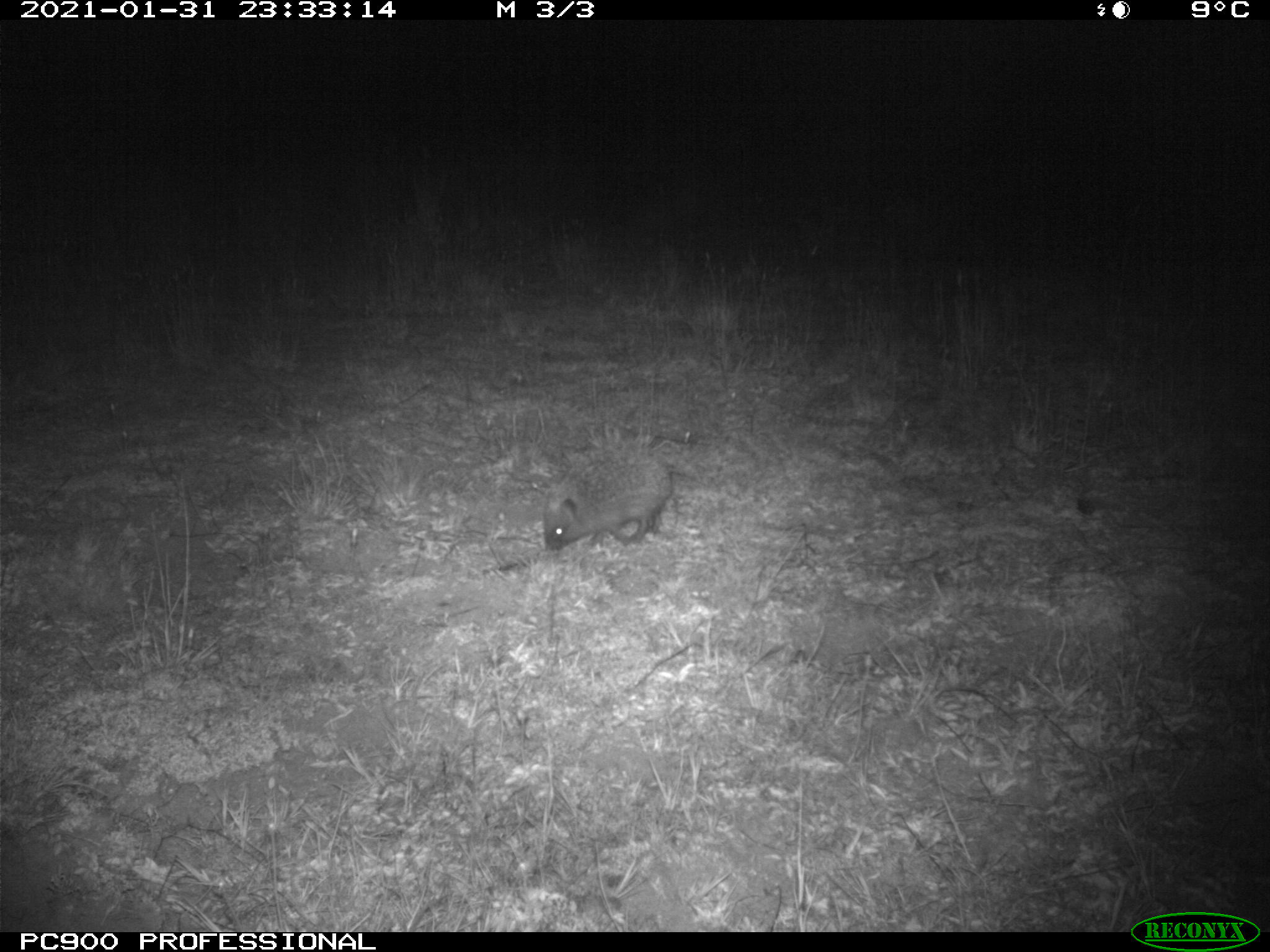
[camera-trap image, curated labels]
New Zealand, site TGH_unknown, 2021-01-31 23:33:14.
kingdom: Animalia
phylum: Chordata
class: Mammalia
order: Eulipotyphla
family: Erinaceidae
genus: Erinaceus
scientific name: Erinaceus europaeus europaeus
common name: european hedgehog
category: hedgehog